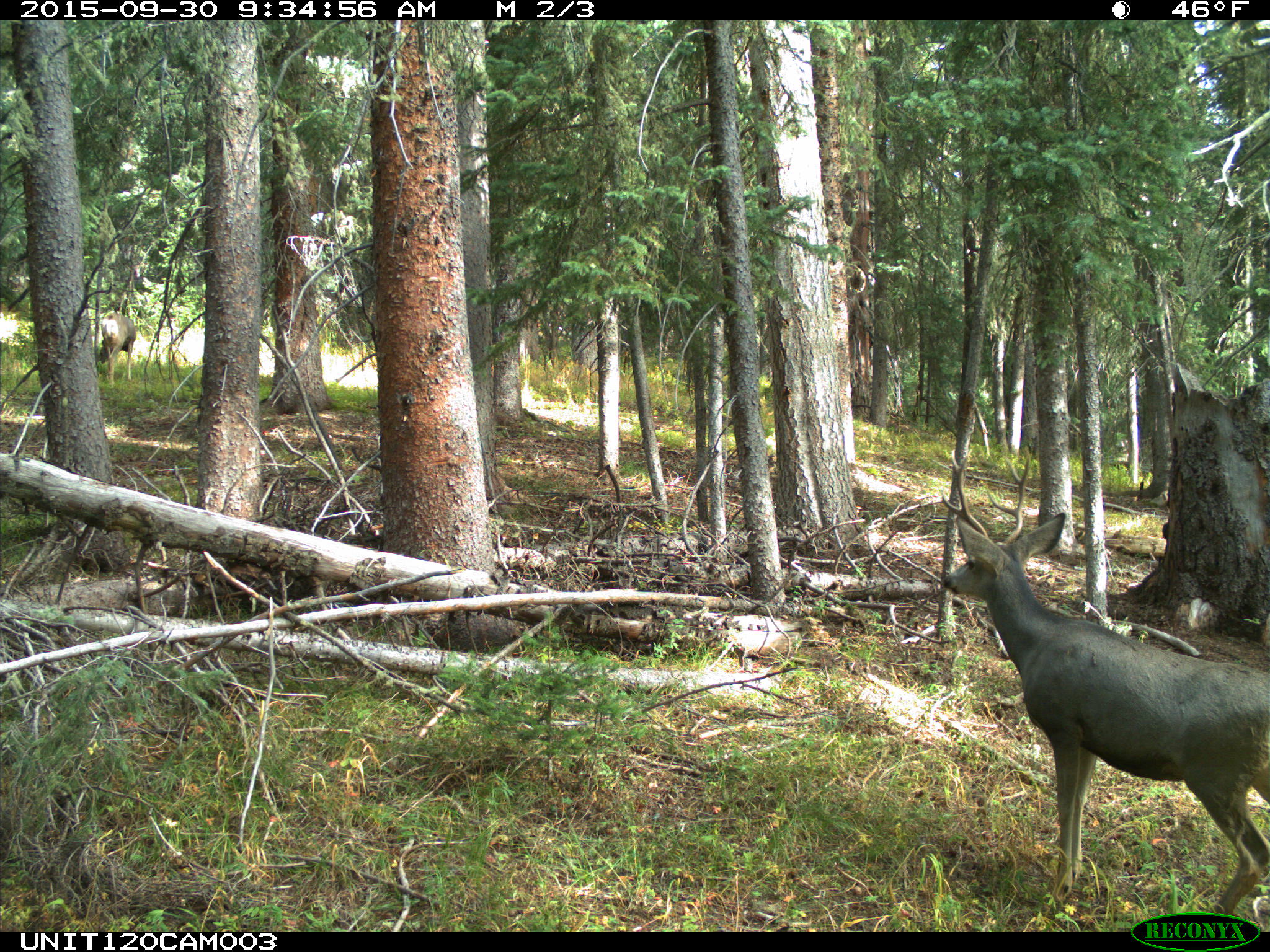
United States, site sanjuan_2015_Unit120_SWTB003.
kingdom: Animalia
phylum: Chordata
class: Mammalia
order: Artiodactyla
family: Cervidae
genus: Odocoileus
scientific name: Odocoileus hemionus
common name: mule deer